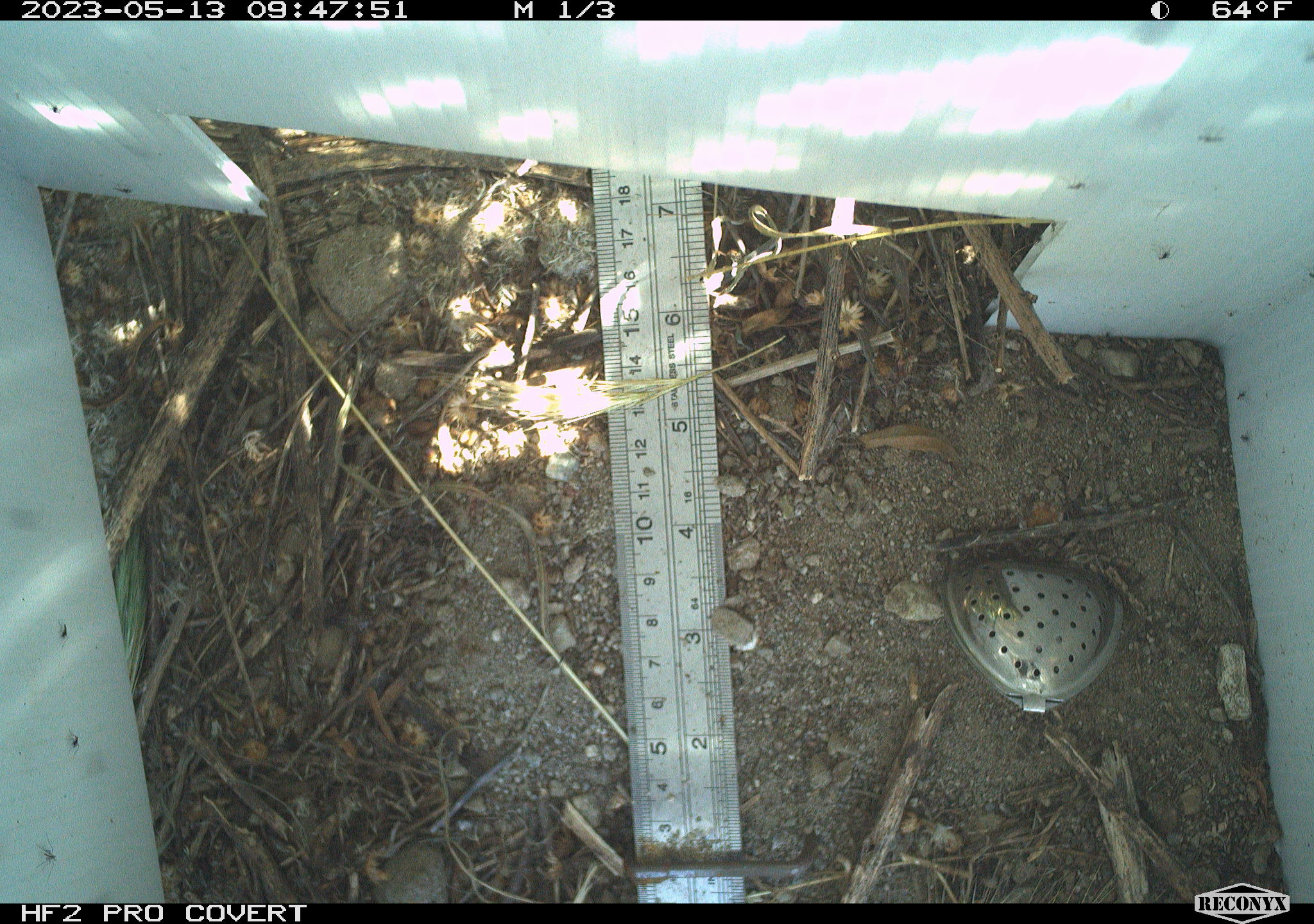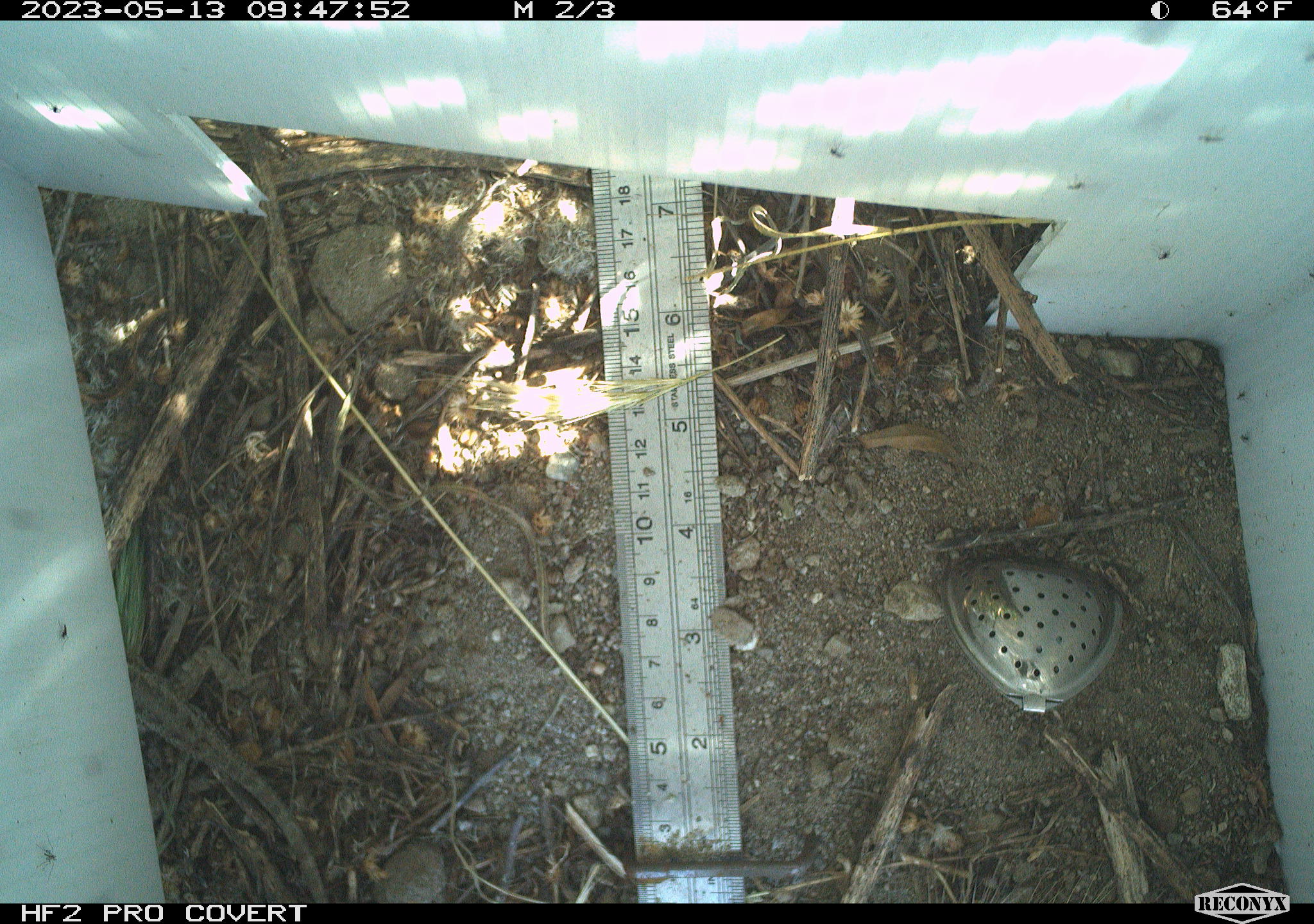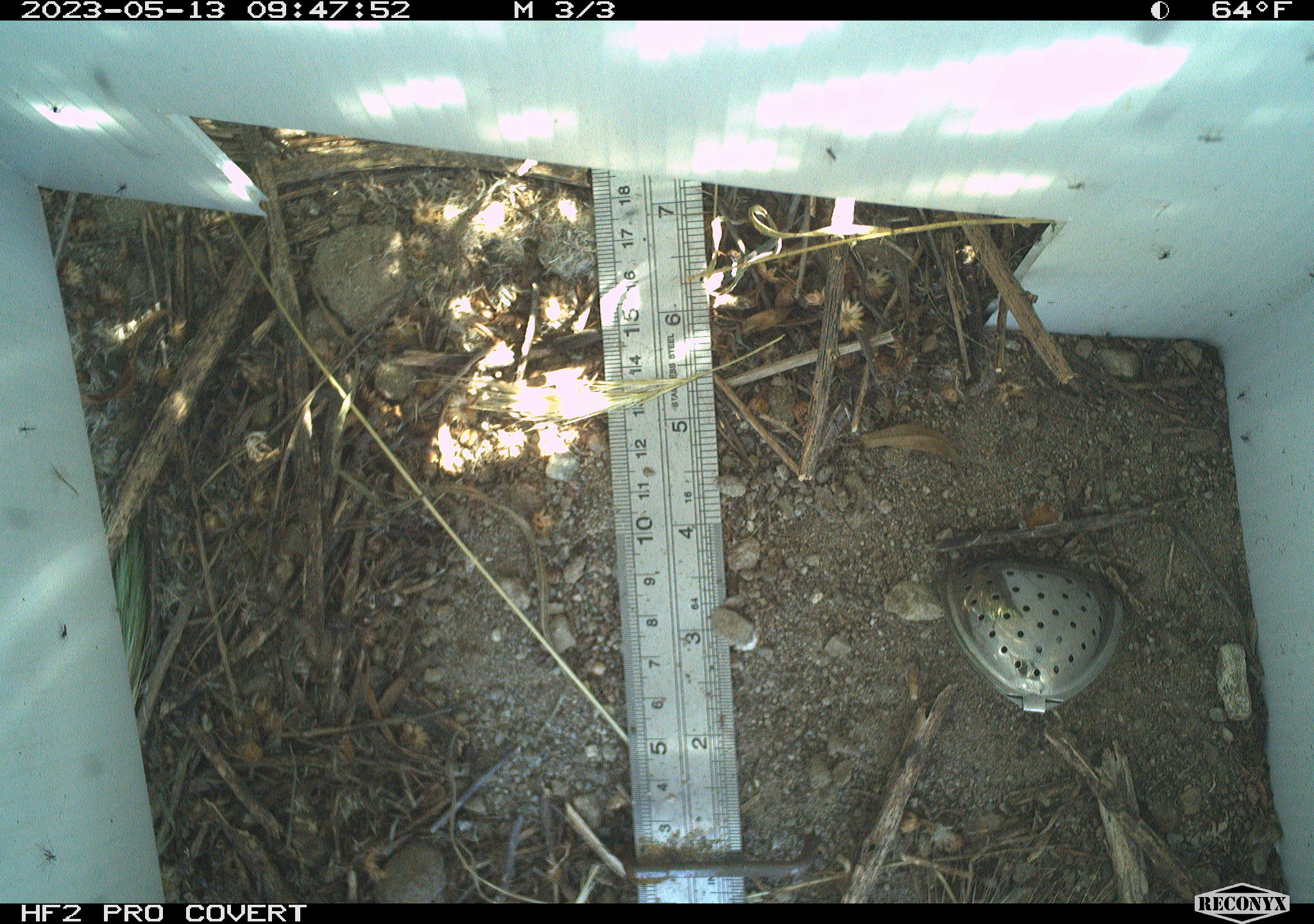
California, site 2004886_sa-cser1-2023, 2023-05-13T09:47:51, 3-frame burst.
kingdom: Animalia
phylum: Chordata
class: Mammalia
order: Rodentia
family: Cricetidae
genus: Microtus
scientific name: Microtus californicus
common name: california vole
California vole (Microtus californicus).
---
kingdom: Animalia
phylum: Chordata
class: Reptilia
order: Squamata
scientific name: Squamata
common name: lizards and snakes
Lizards and snakes (Squamata).